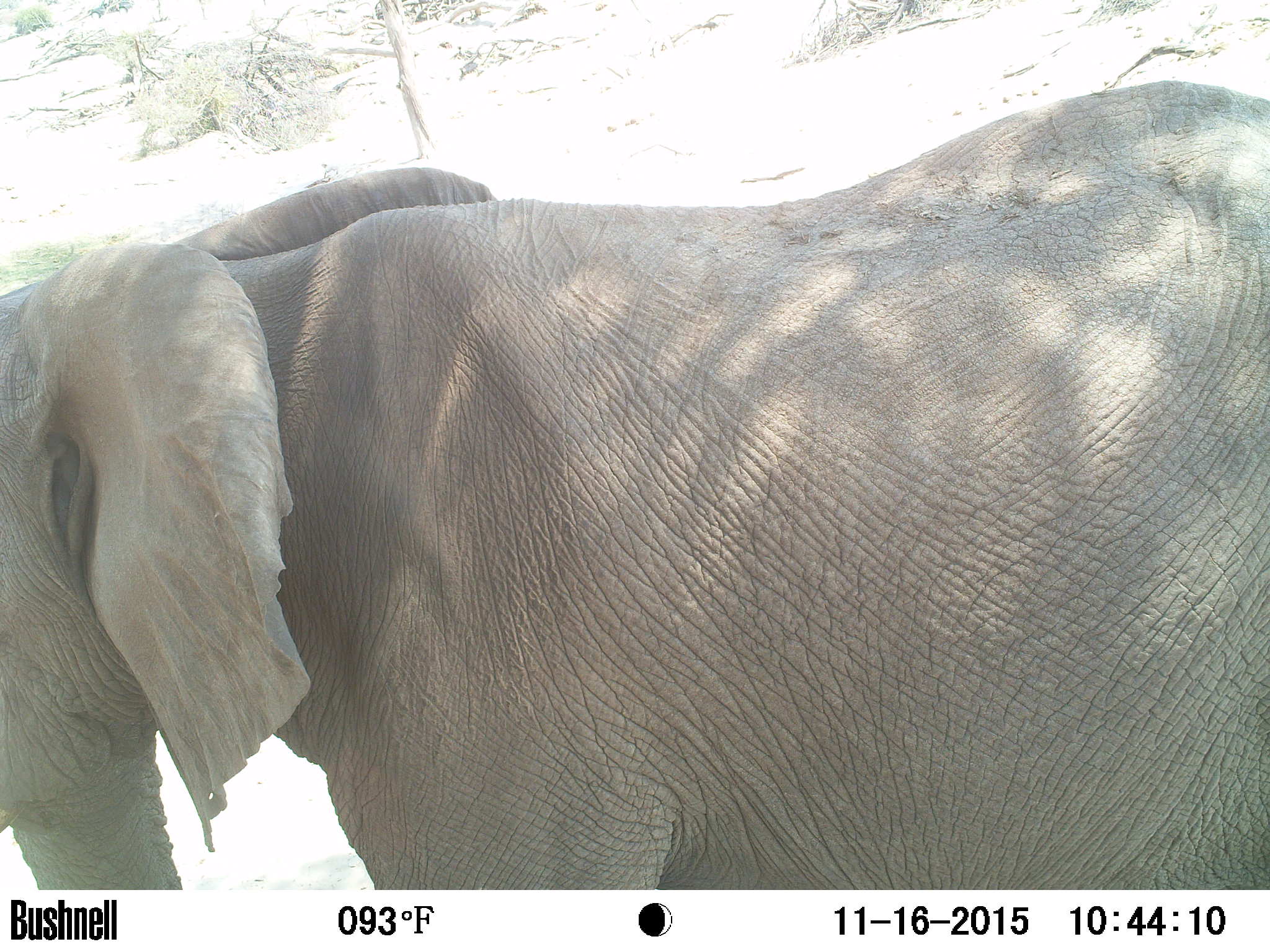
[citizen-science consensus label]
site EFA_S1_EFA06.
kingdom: Animalia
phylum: Chordata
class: Mammalia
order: Proboscidea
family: Elephantidae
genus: Loxodonta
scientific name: Loxodonta africana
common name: african bush elephant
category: elephant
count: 1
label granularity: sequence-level